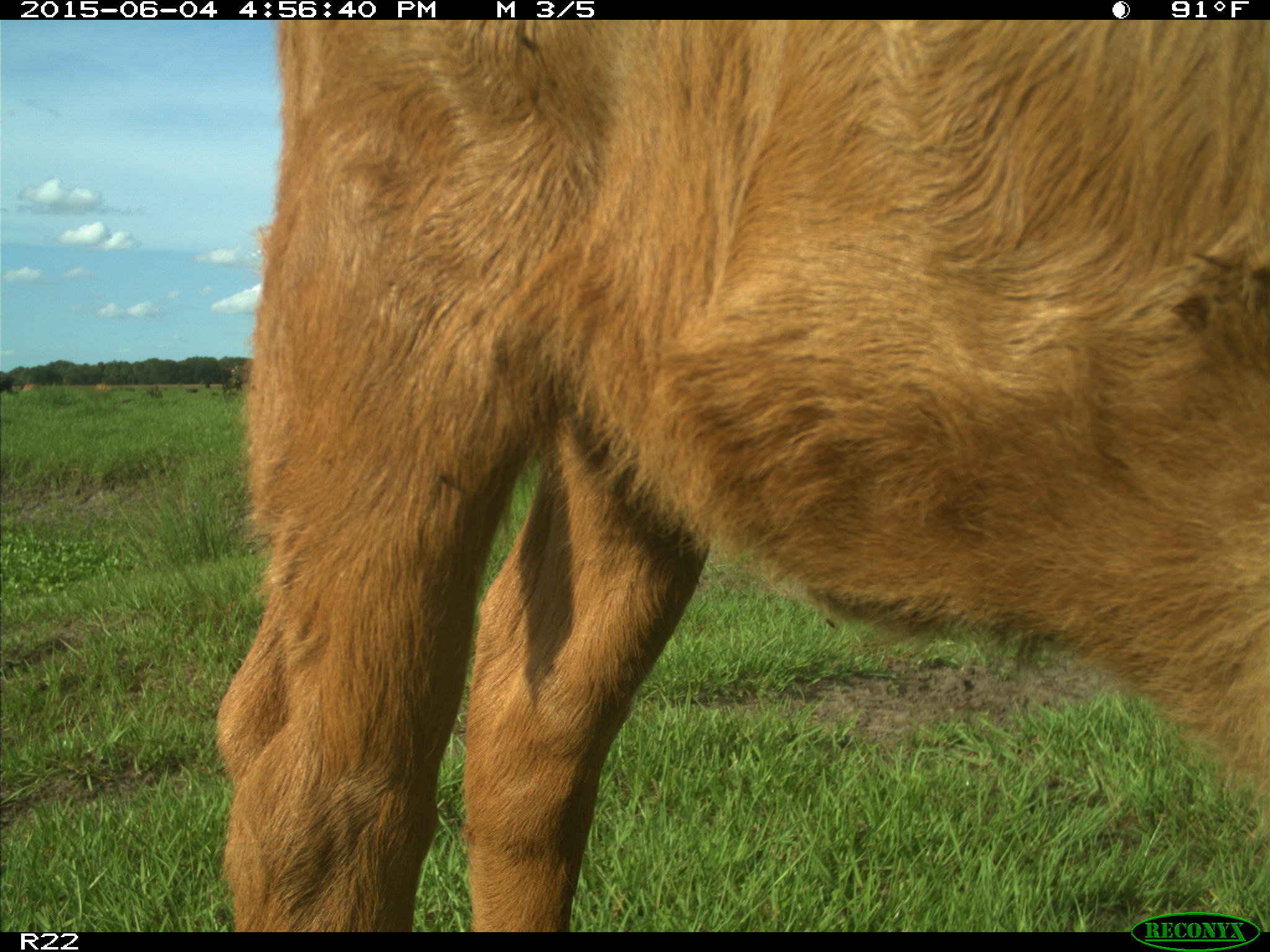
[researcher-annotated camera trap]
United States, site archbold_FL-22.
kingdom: Animalia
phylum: Chordata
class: Mammalia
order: Artiodactyla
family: Bovidae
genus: Bos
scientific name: Bos taurus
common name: domestic cow